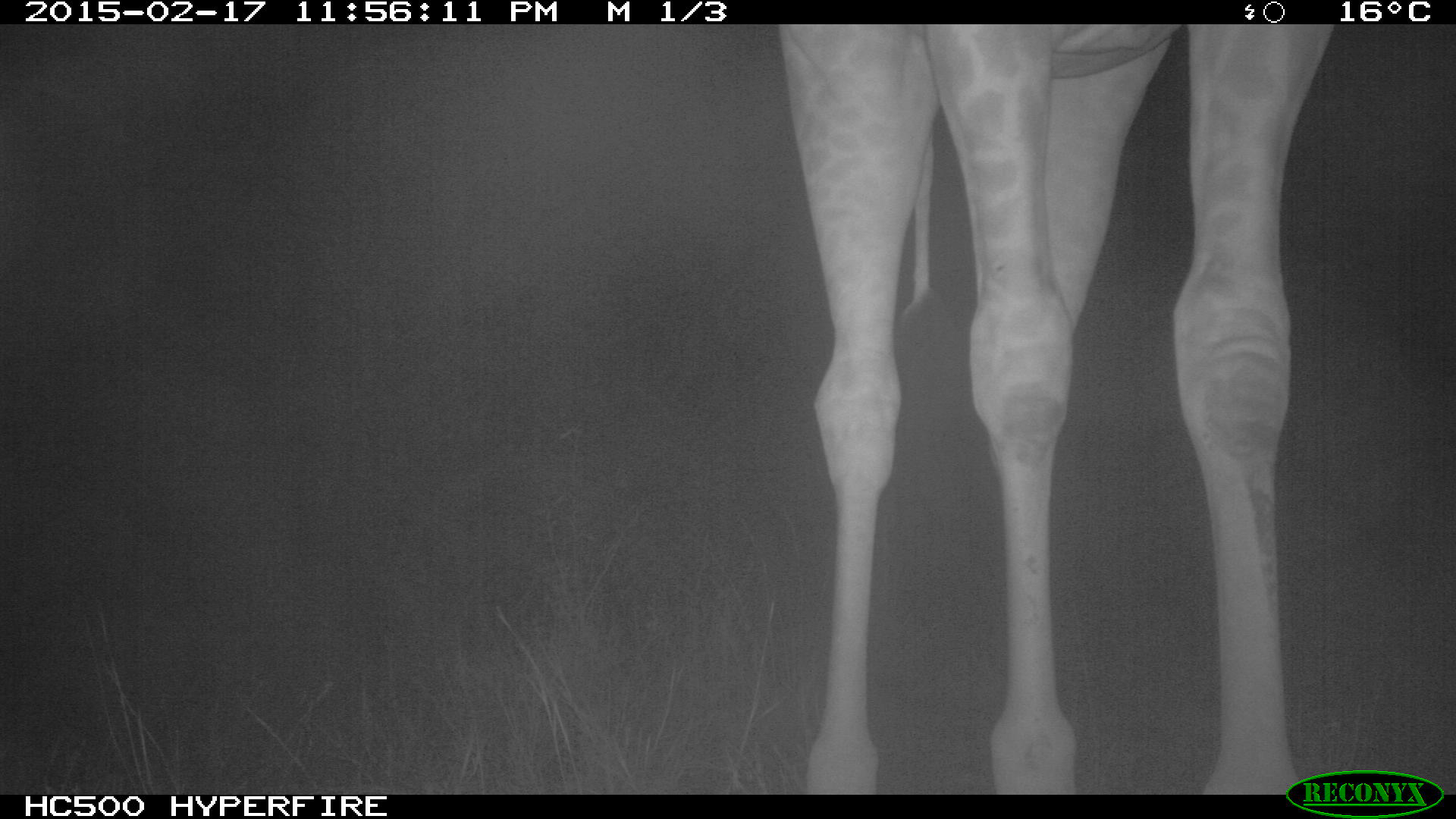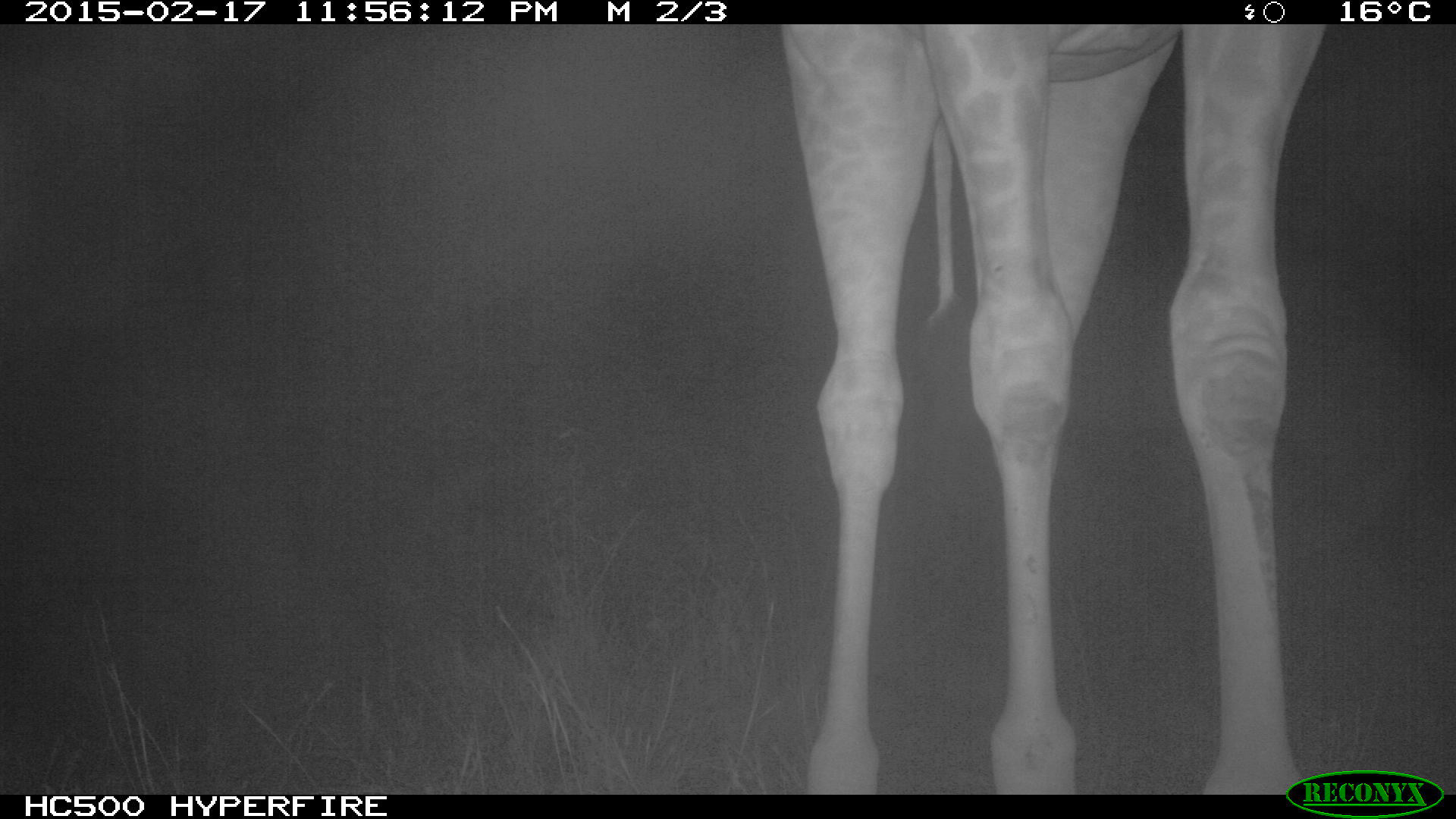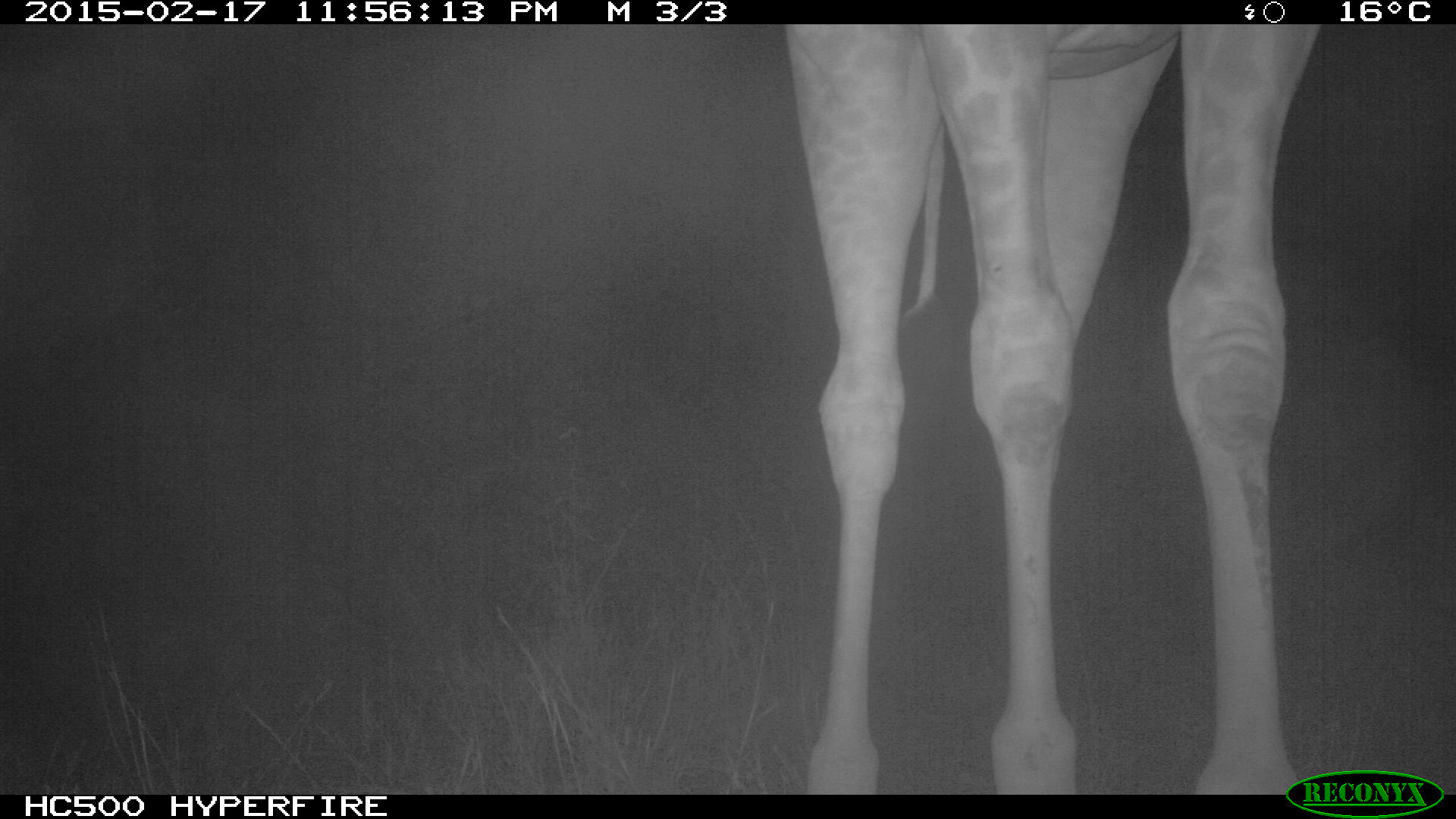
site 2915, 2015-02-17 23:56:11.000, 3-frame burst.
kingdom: Animalia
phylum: Chordata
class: Mammalia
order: Artiodactyla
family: Giraffidae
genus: Giraffa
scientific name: Giraffa camelopardalis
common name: giraffe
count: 2